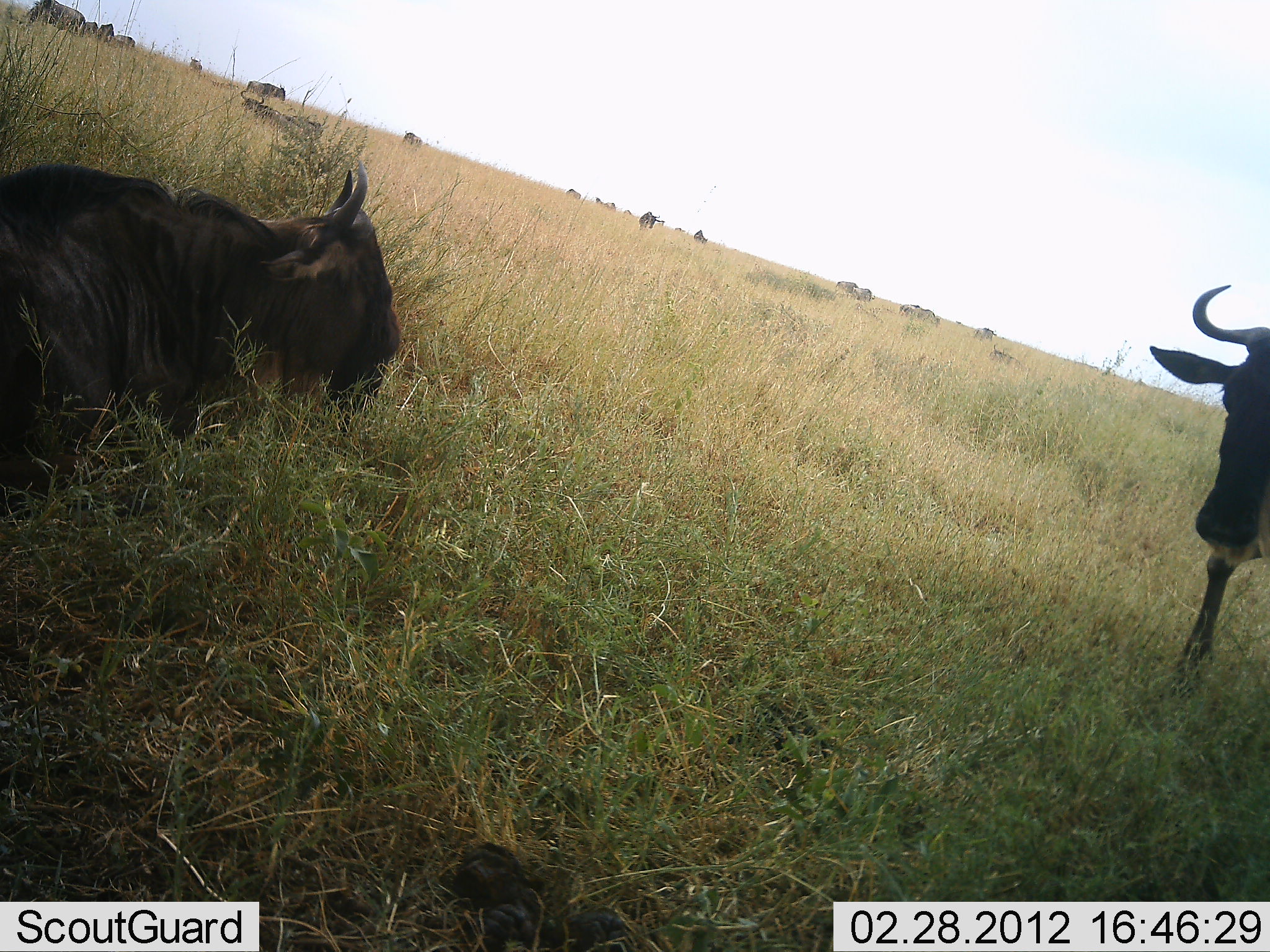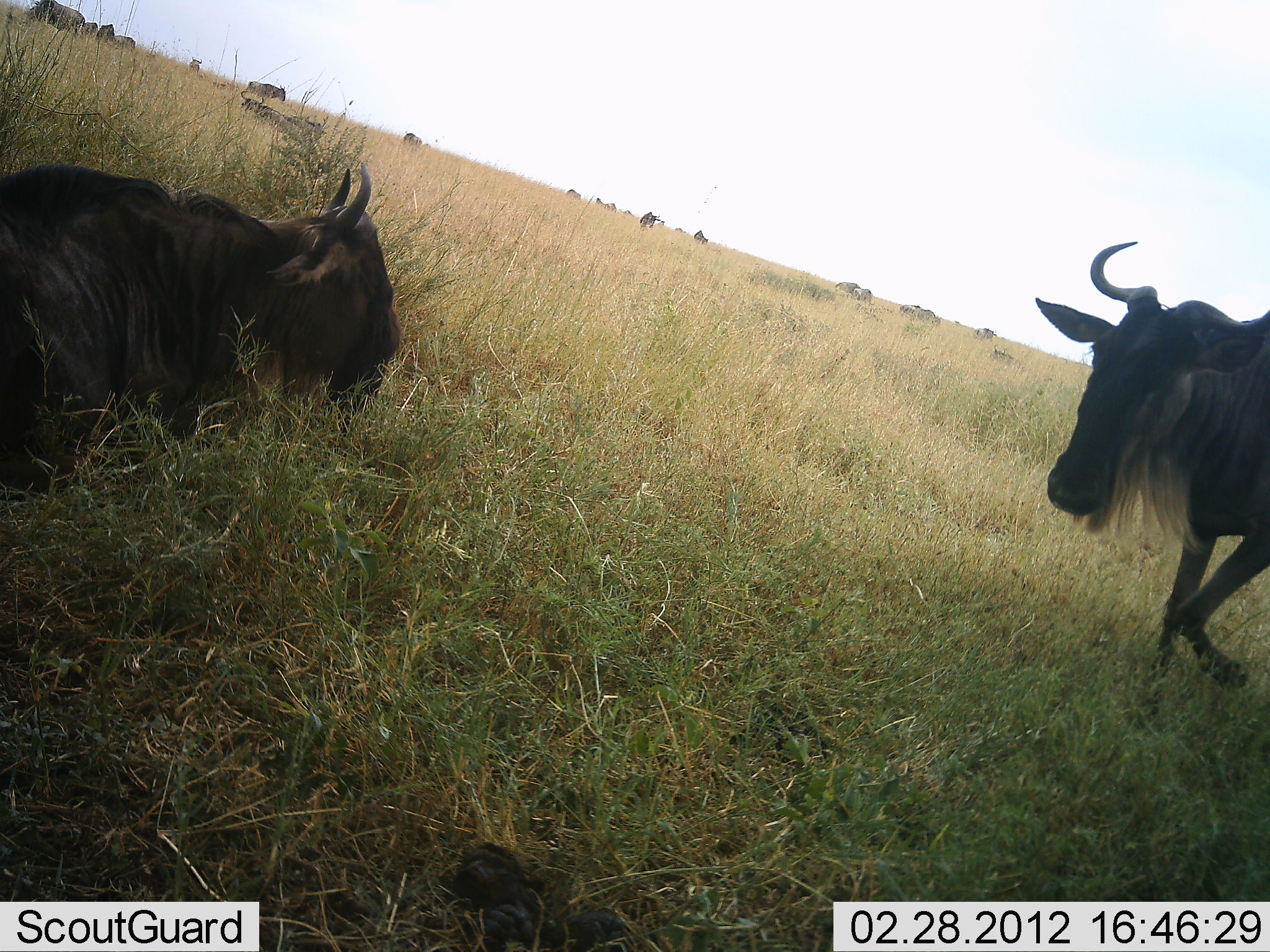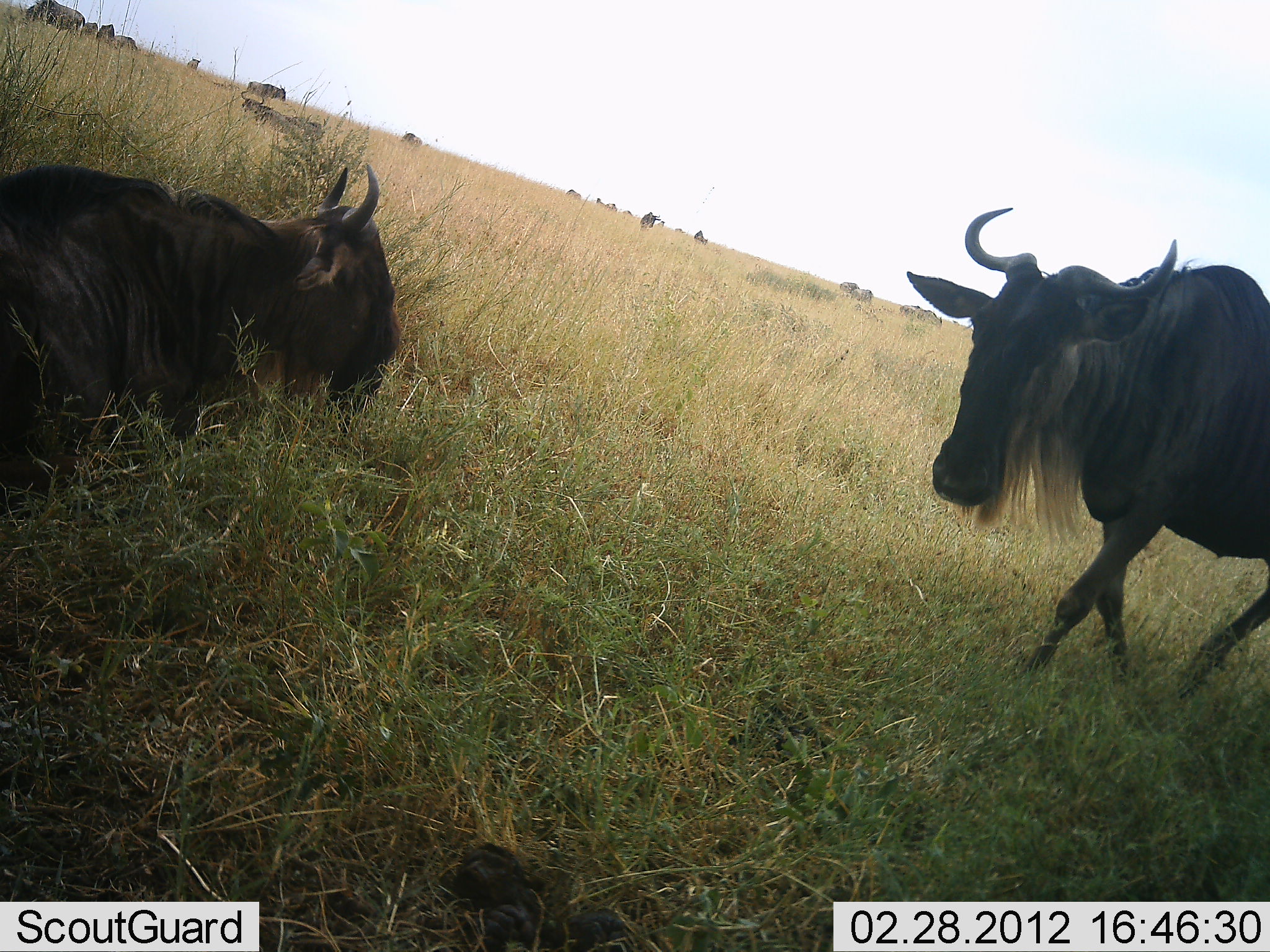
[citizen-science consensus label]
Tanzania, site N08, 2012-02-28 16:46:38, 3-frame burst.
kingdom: Animalia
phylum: Chordata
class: Mammalia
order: Artiodactyla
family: Bovidae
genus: Connochaetes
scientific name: Connochaetes taurinus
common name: blue wildebeest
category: wildebeest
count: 2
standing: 45%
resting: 90%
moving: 61%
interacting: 6%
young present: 3%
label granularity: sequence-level